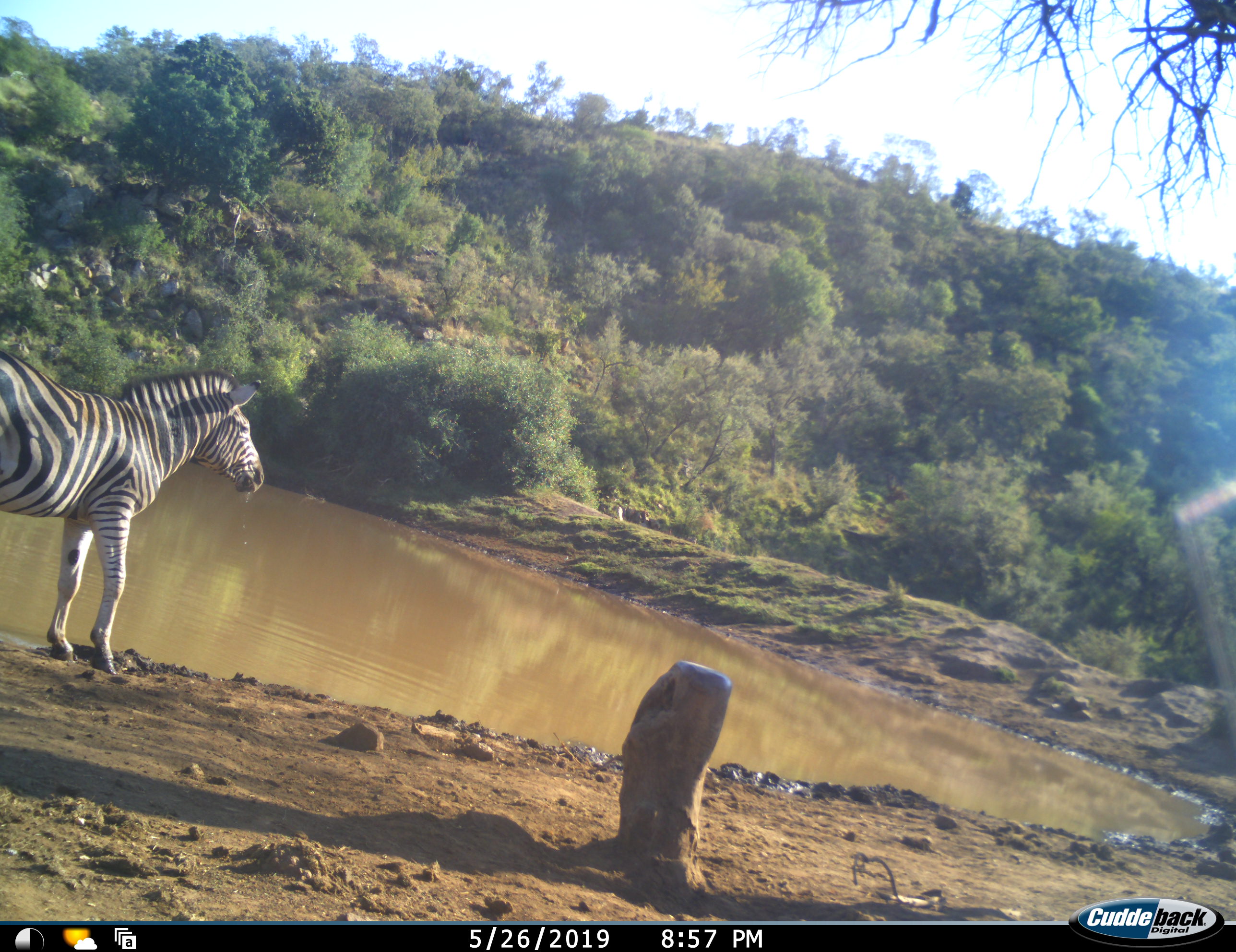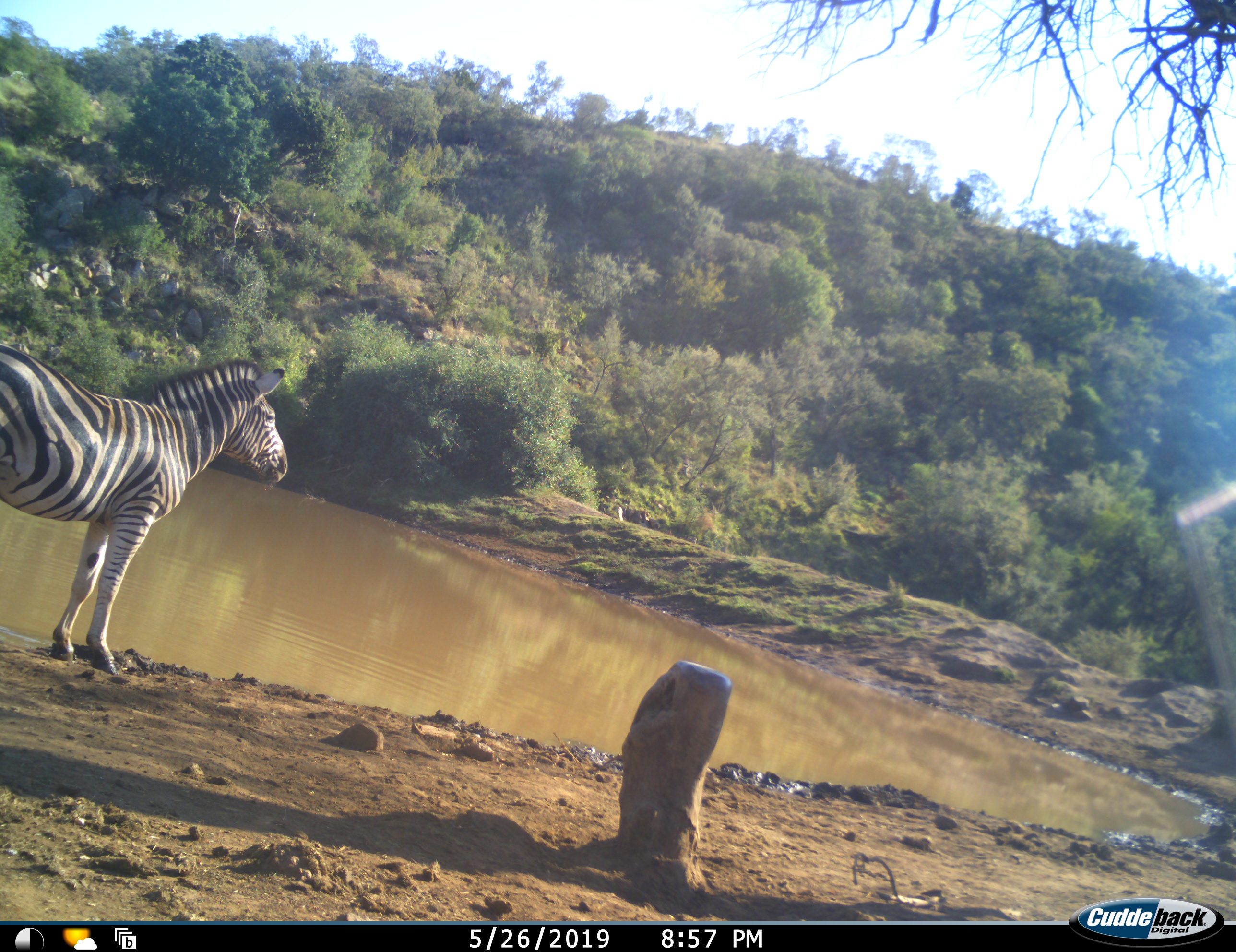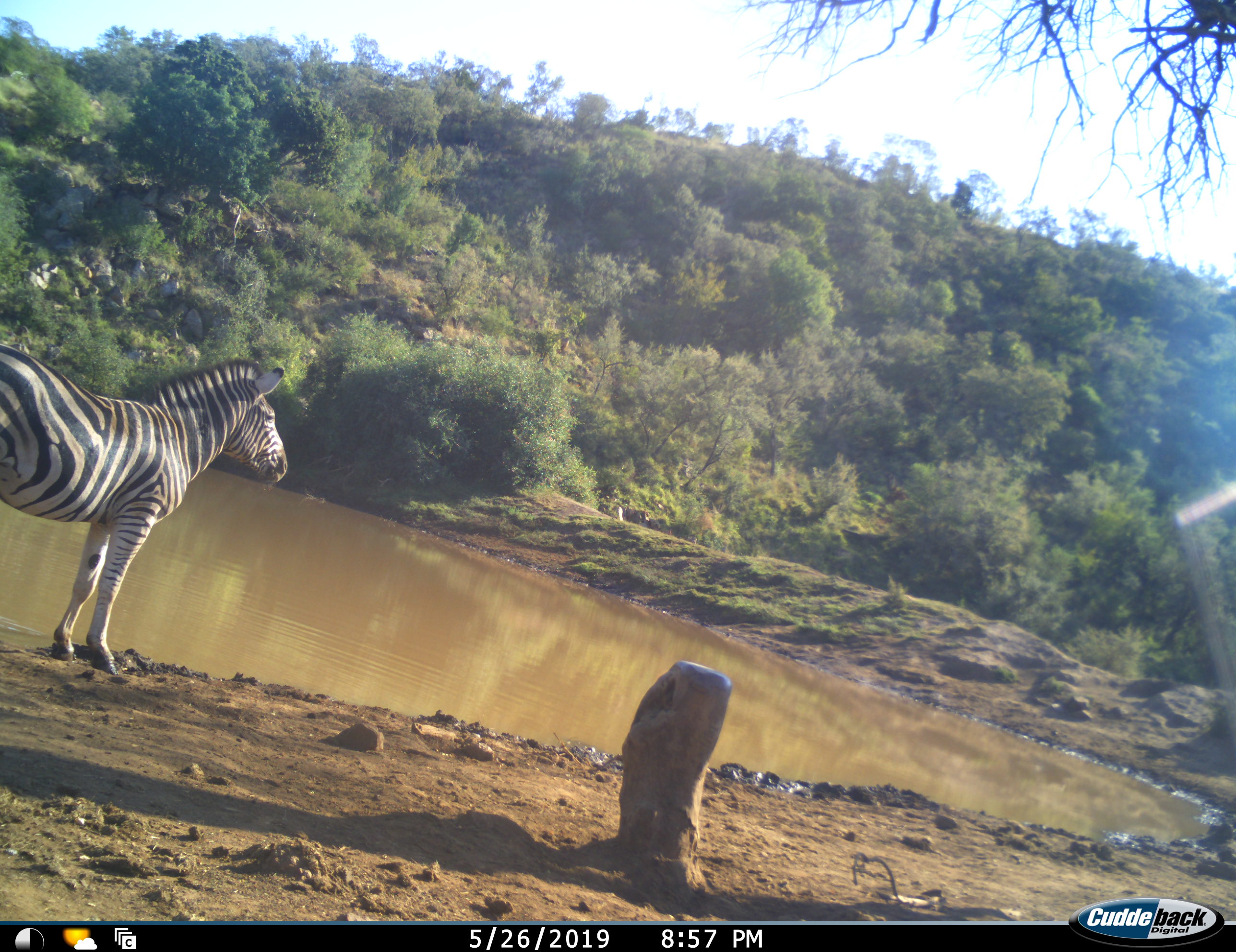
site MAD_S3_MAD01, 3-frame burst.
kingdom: Animalia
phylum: Chordata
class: Mammalia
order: Perissodactyla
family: Equidae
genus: Equus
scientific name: Equus quagga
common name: plains zebra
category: zebraplains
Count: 1.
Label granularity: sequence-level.